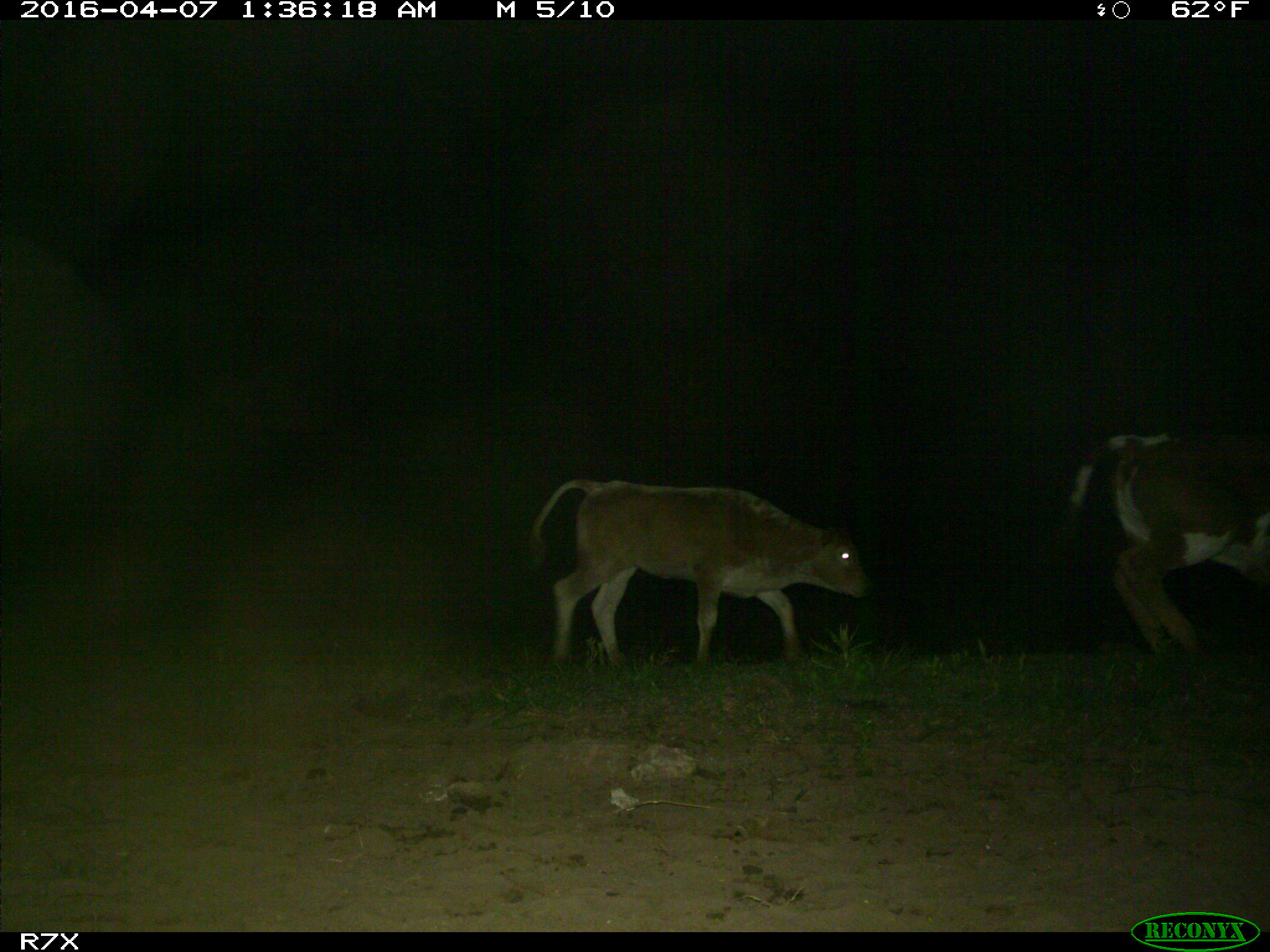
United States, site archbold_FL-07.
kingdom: Animalia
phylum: Chordata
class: Mammalia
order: Artiodactyla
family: Bovidae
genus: Bos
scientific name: Bos taurus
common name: domestic cow